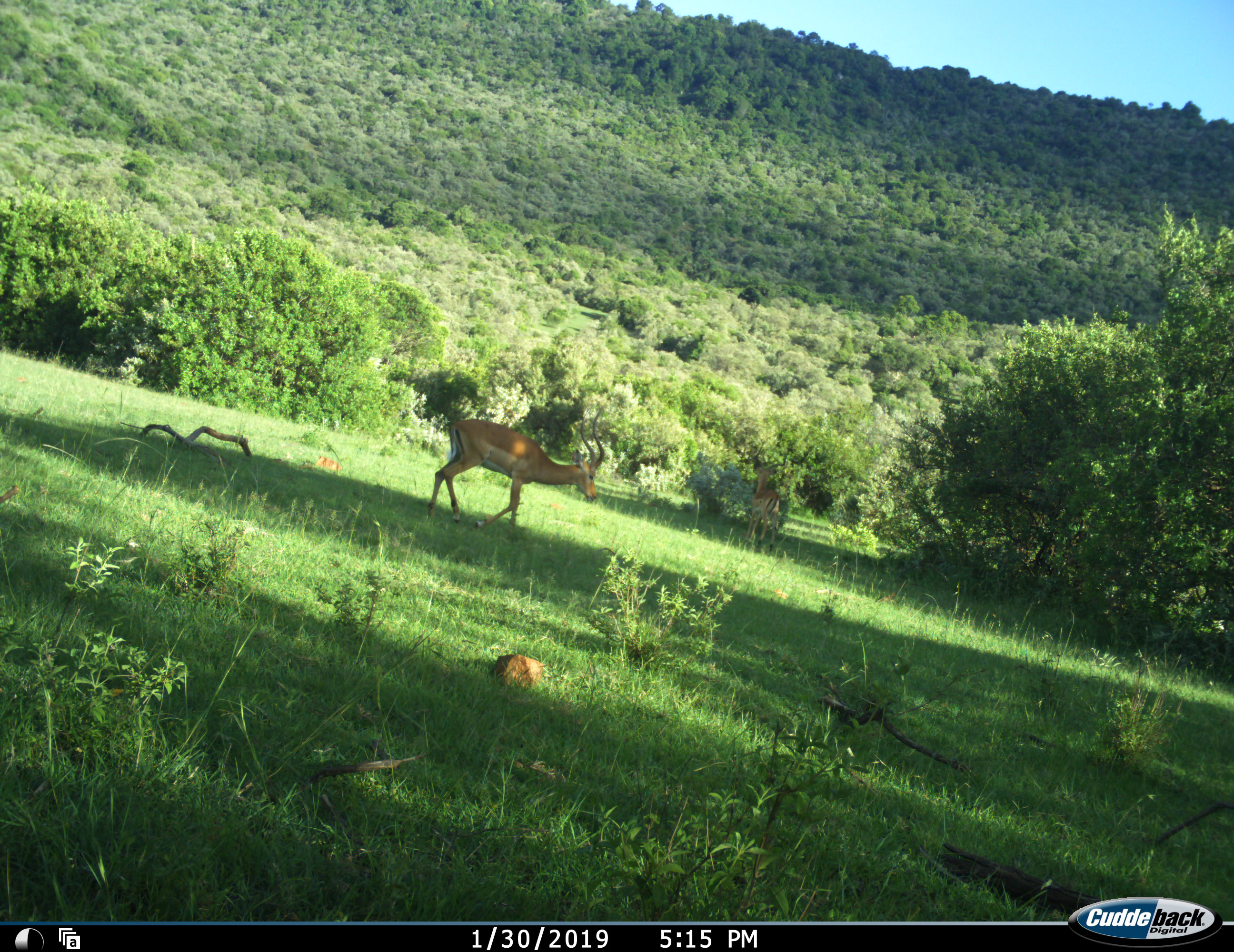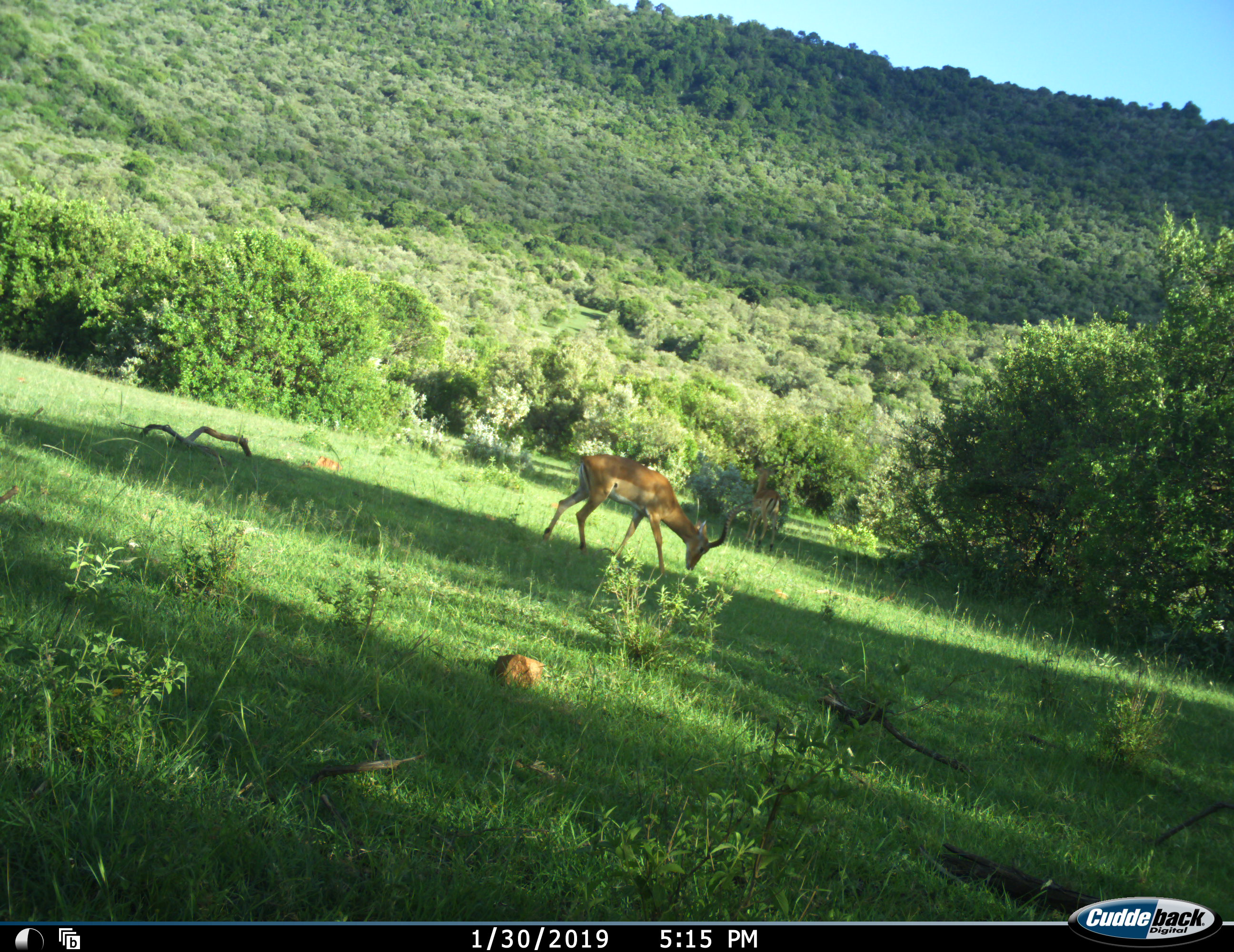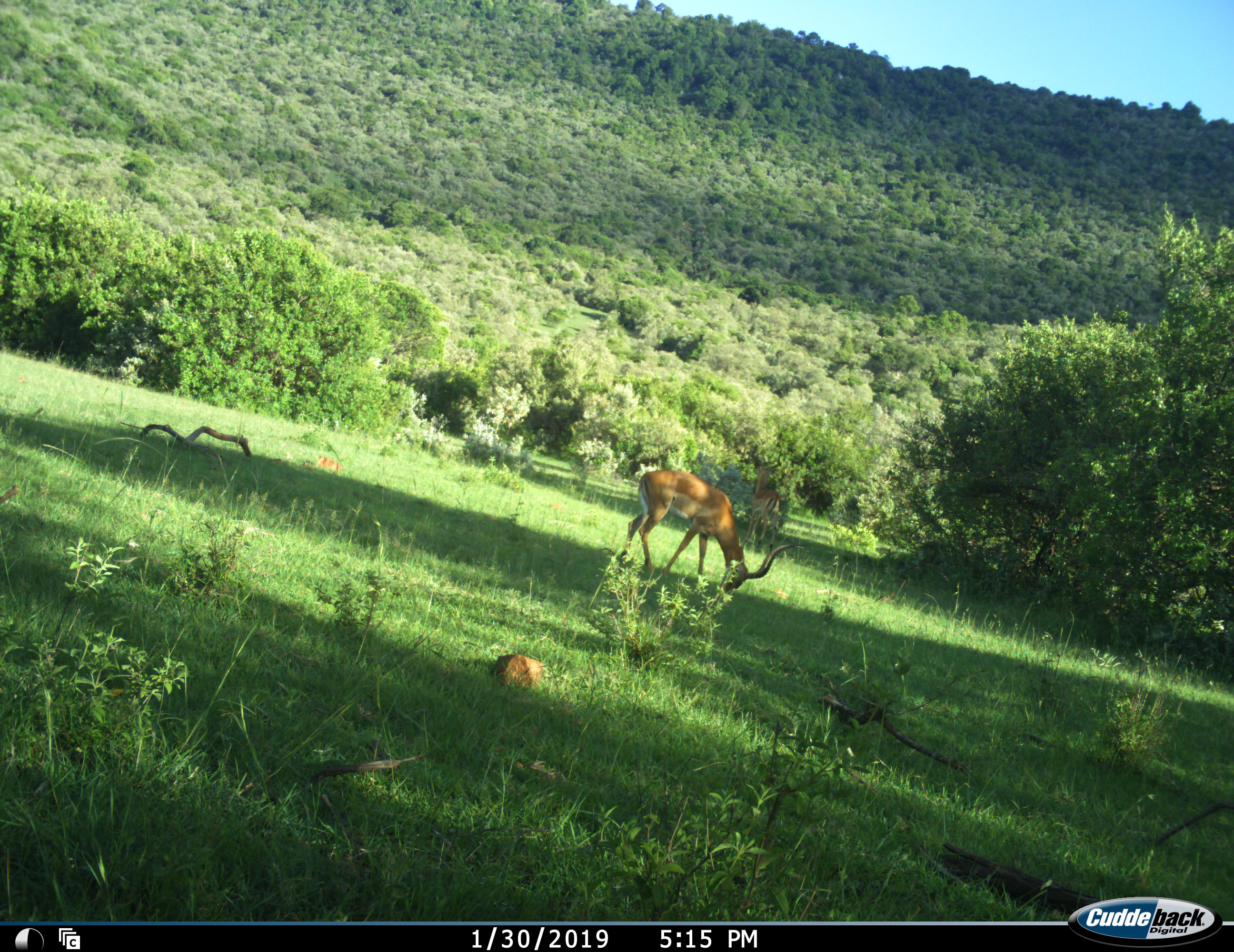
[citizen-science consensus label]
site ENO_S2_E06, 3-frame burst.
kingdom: Animalia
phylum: Chordata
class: Mammalia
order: Artiodactyla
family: Bovidae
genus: Aepyceros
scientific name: Aepyceros melampus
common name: impala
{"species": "impala (Aepyceros melampus)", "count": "1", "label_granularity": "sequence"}